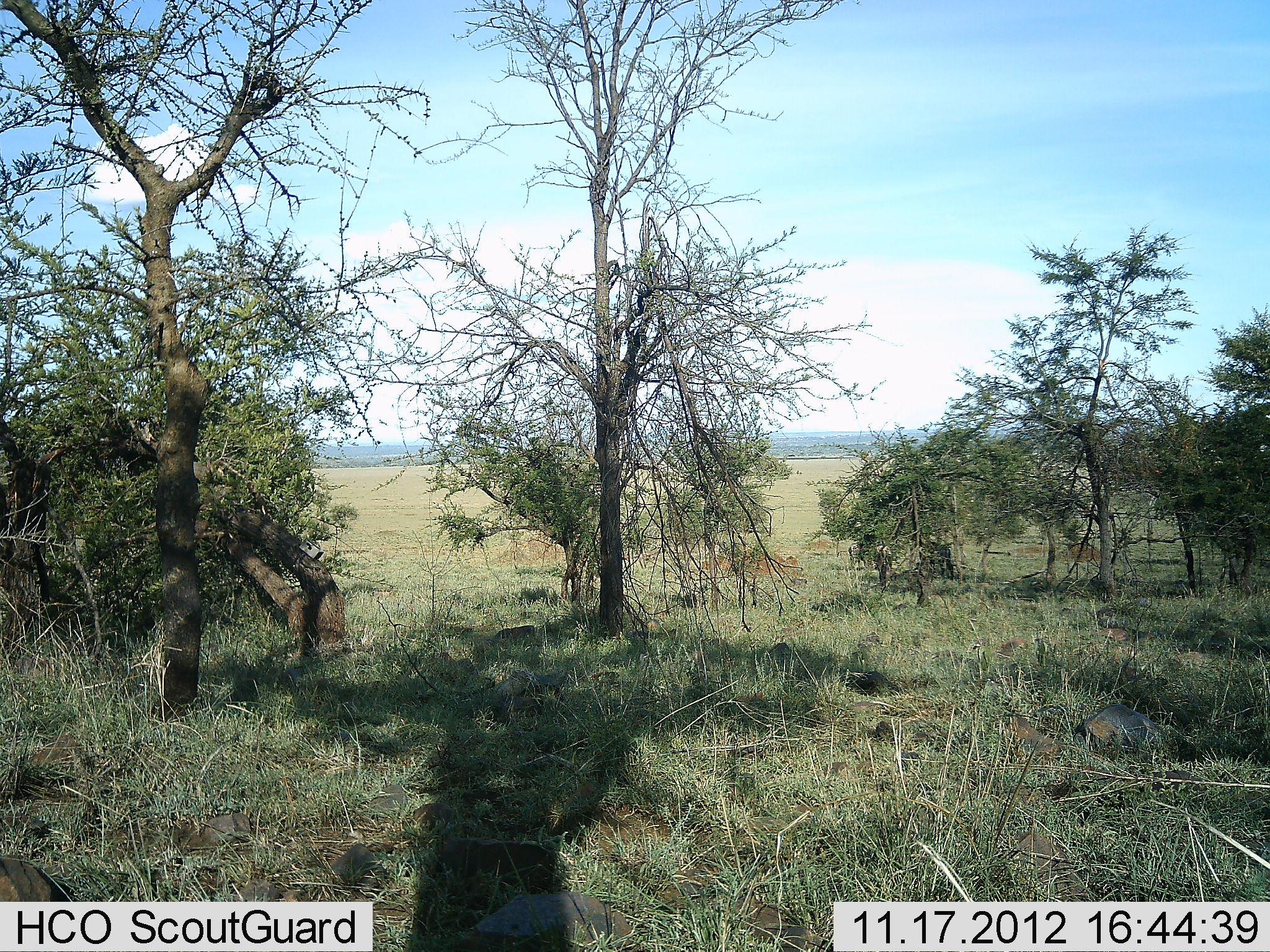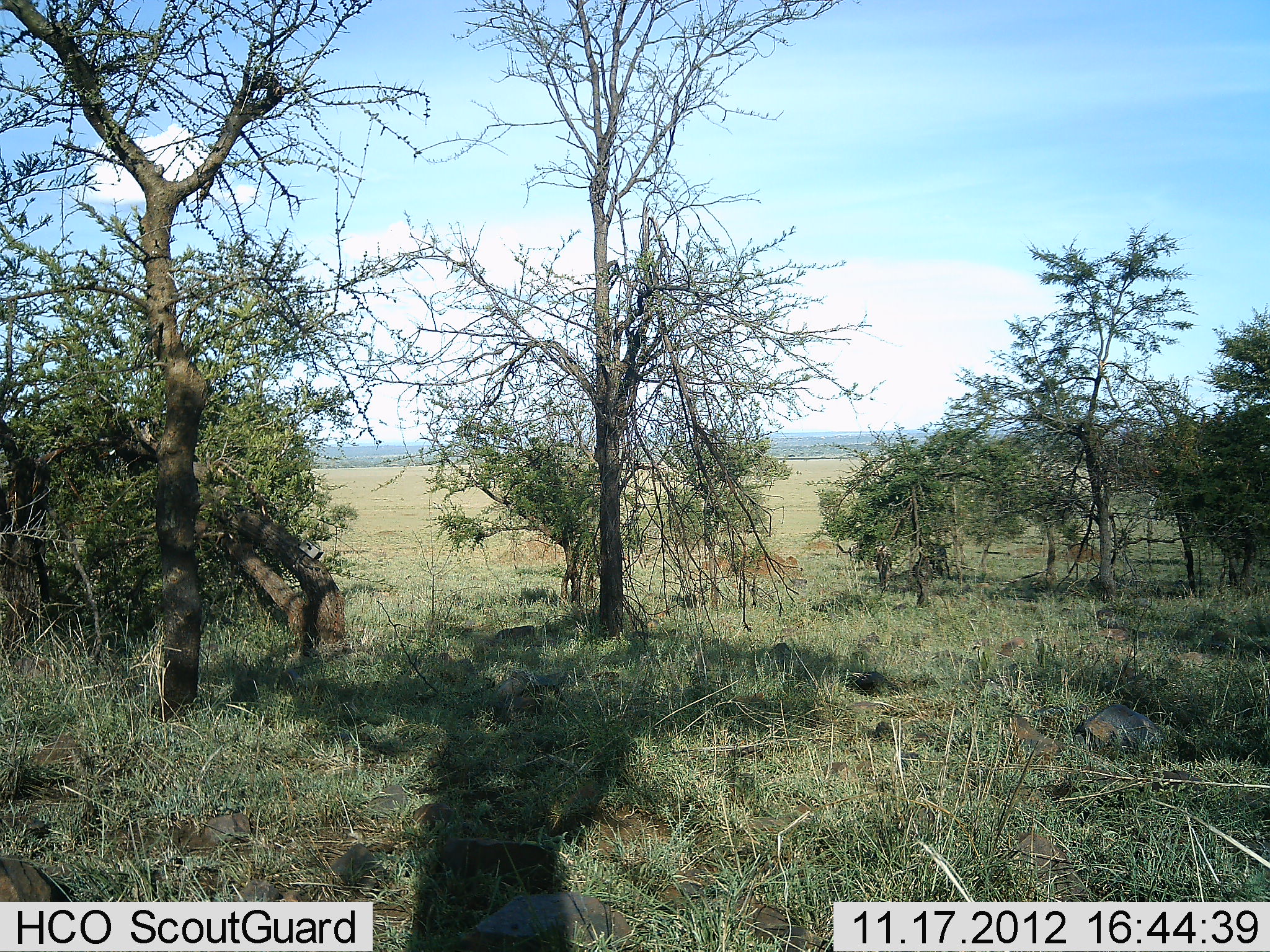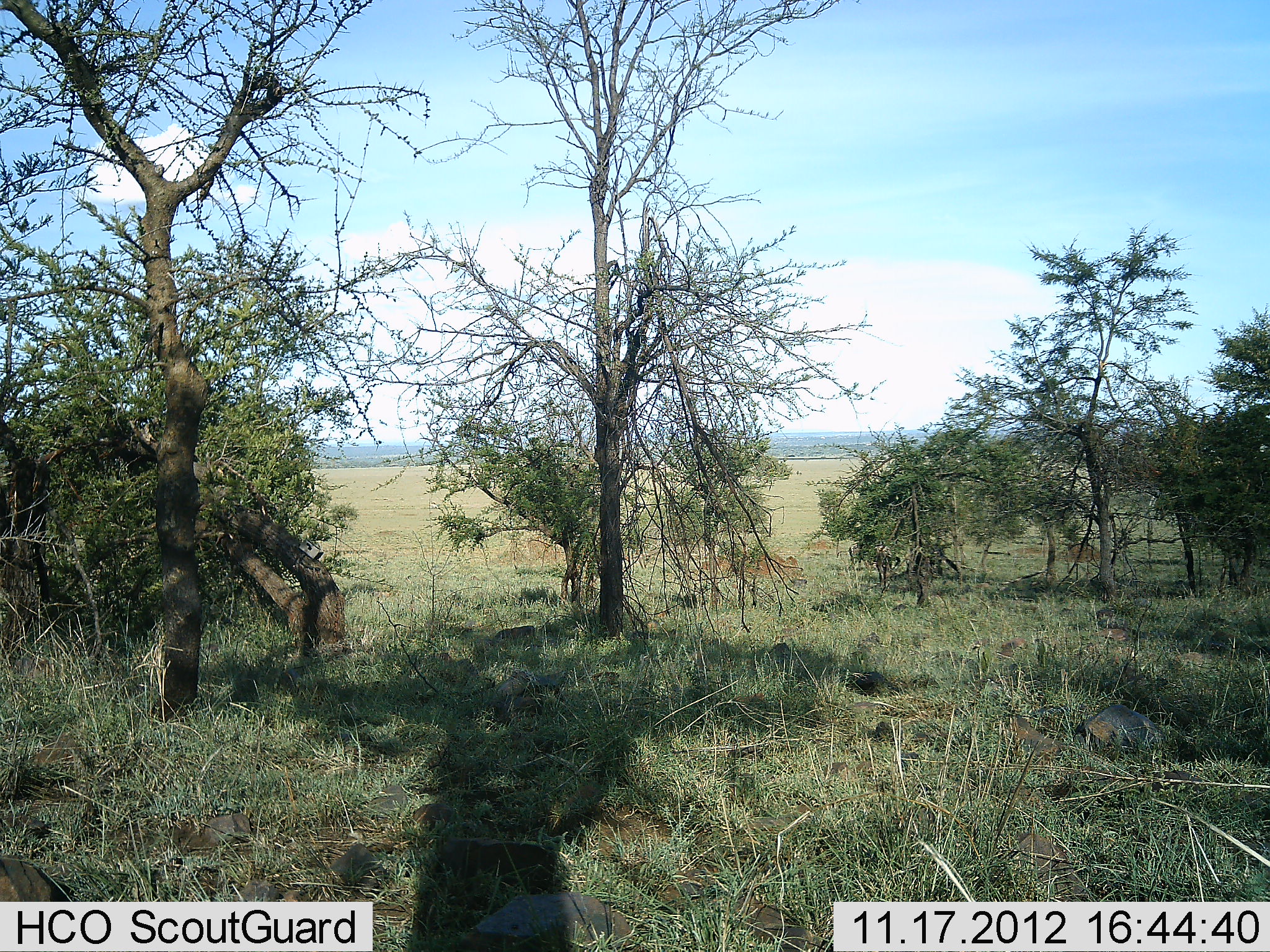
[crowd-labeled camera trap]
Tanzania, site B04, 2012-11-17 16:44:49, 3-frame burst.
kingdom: Animalia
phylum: Chordata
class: Mammalia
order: Artiodactyla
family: Bovidae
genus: Connochaetes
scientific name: Connochaetes taurinus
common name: blue wildebeest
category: wildebeest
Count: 2.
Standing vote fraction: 20%.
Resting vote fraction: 0%.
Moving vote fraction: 20%.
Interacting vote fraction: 0%.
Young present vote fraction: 0%.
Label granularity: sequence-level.